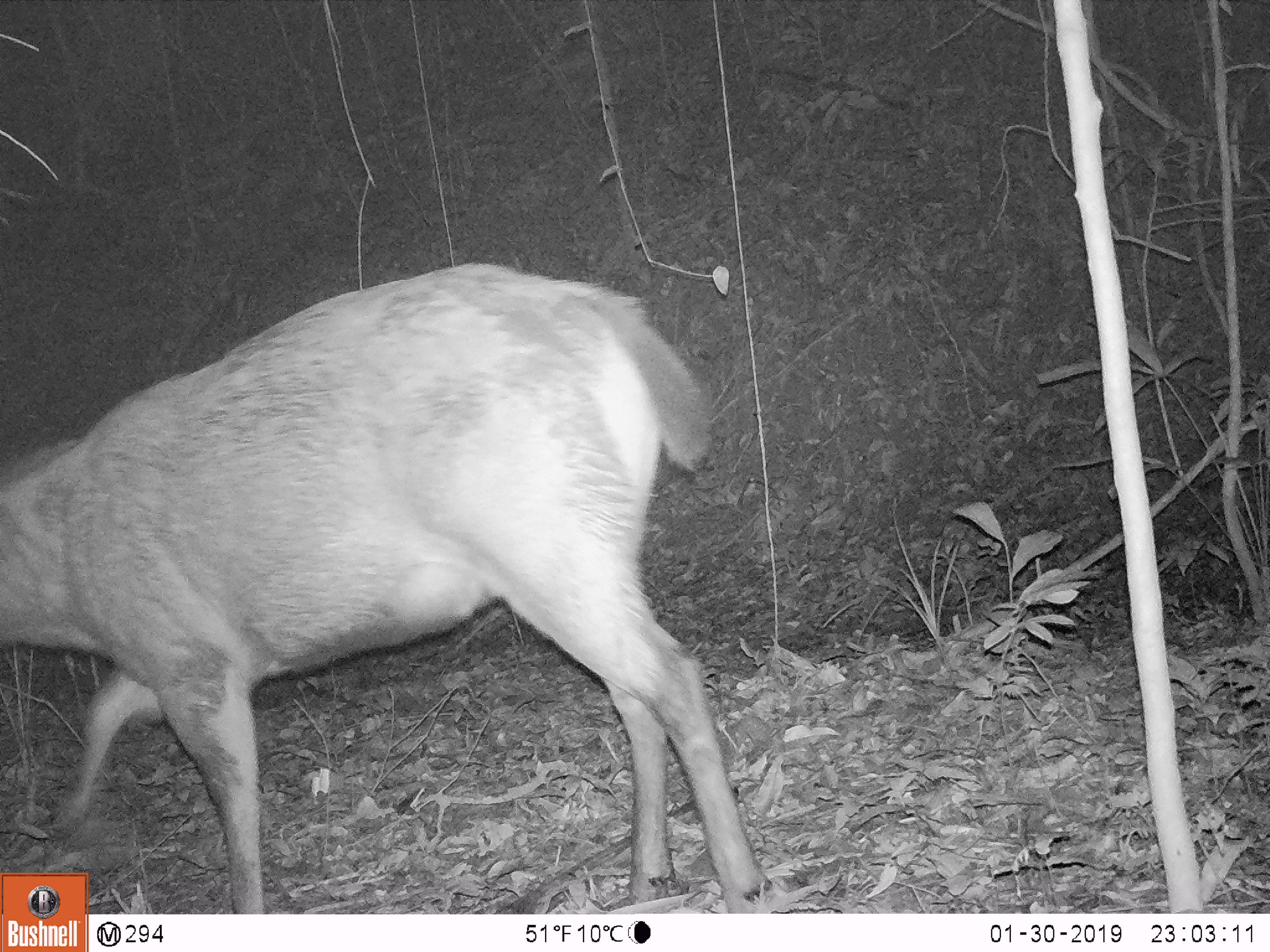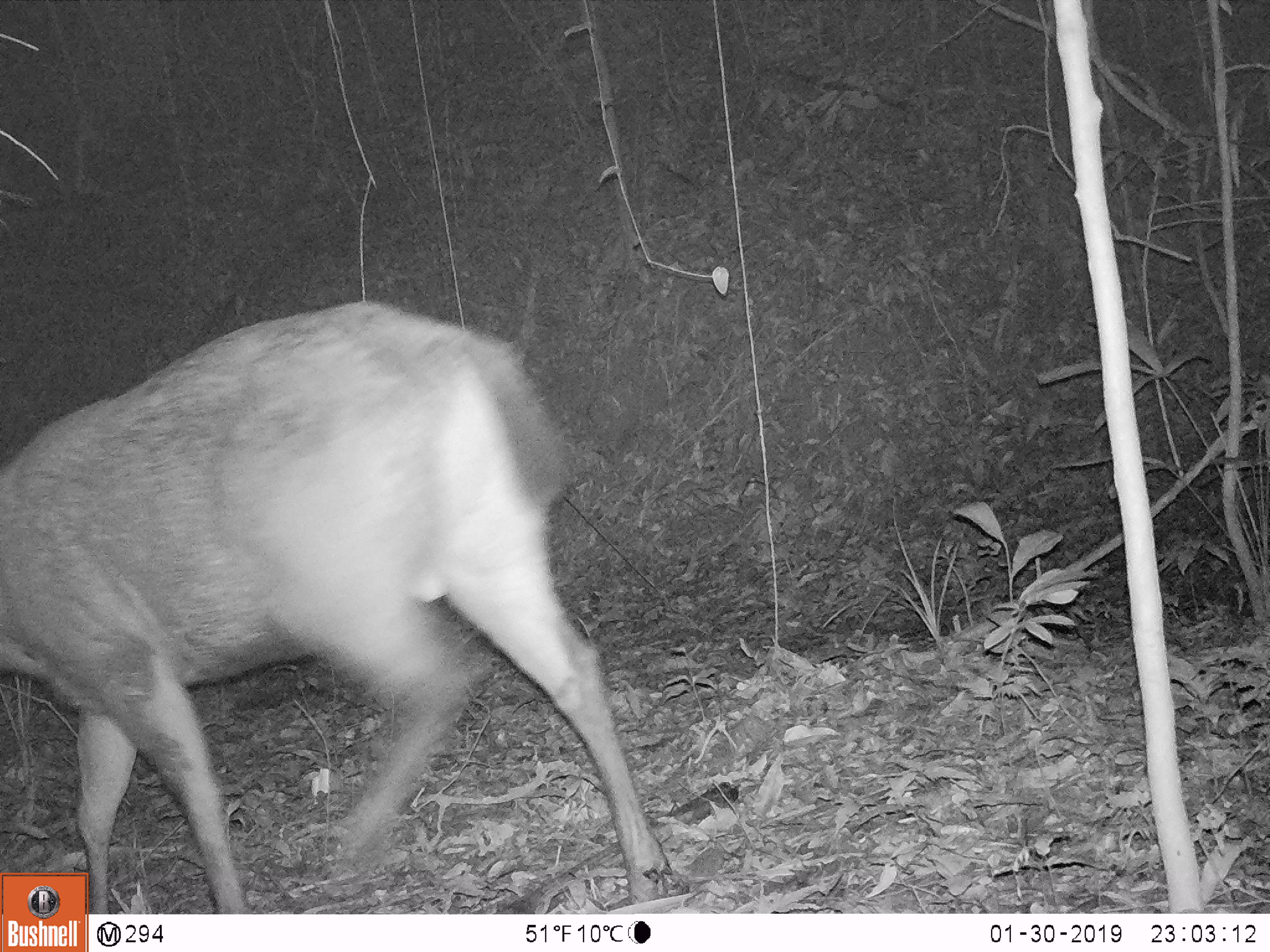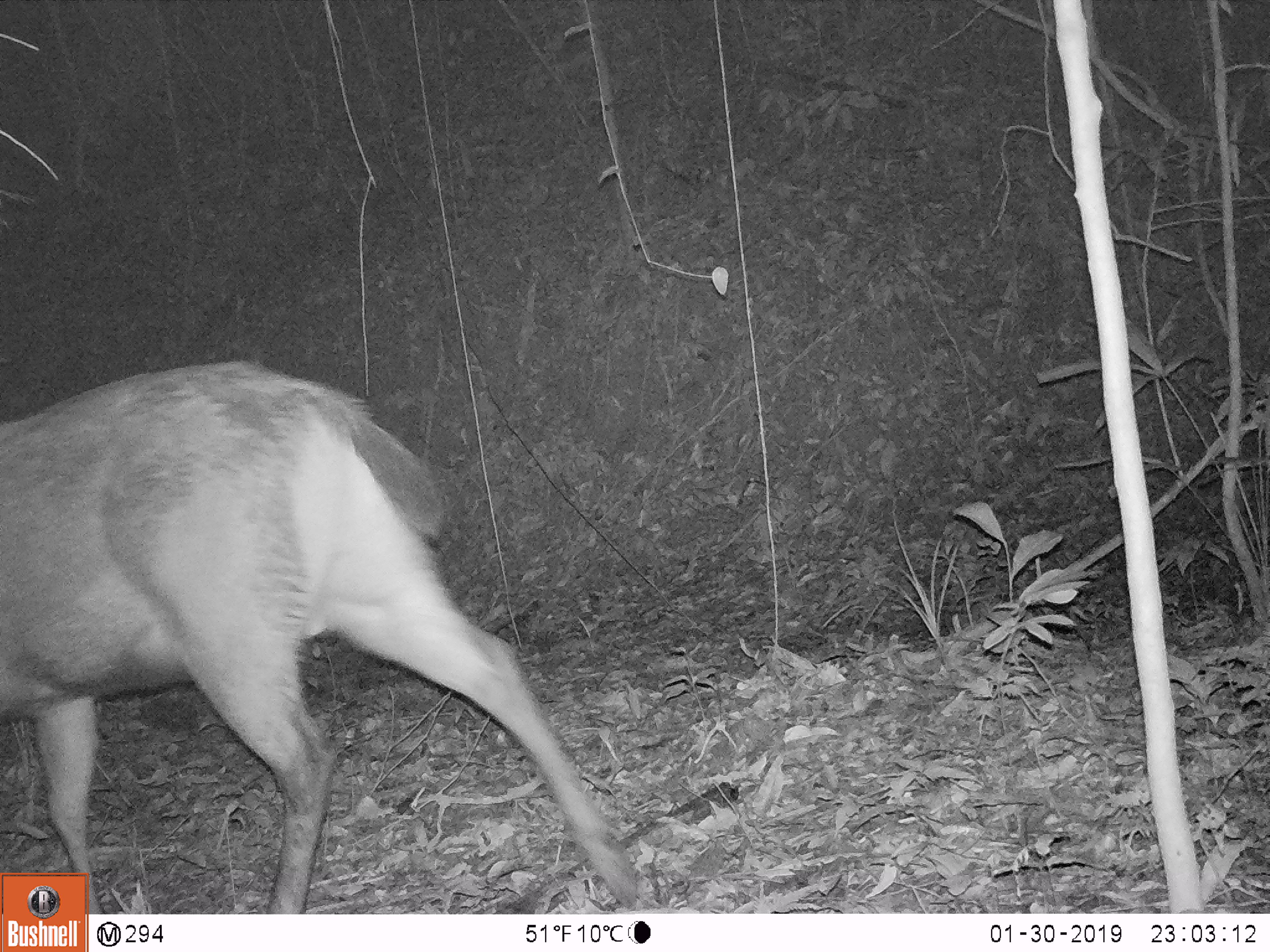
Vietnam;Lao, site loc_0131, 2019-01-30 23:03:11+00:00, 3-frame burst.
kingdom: Animalia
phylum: Chordata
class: Mammalia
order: Artiodactyla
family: Cervidae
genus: Rusa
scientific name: Rusa unicolor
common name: sambar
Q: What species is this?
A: Sambar (Rusa unicolor).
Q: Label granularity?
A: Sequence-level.